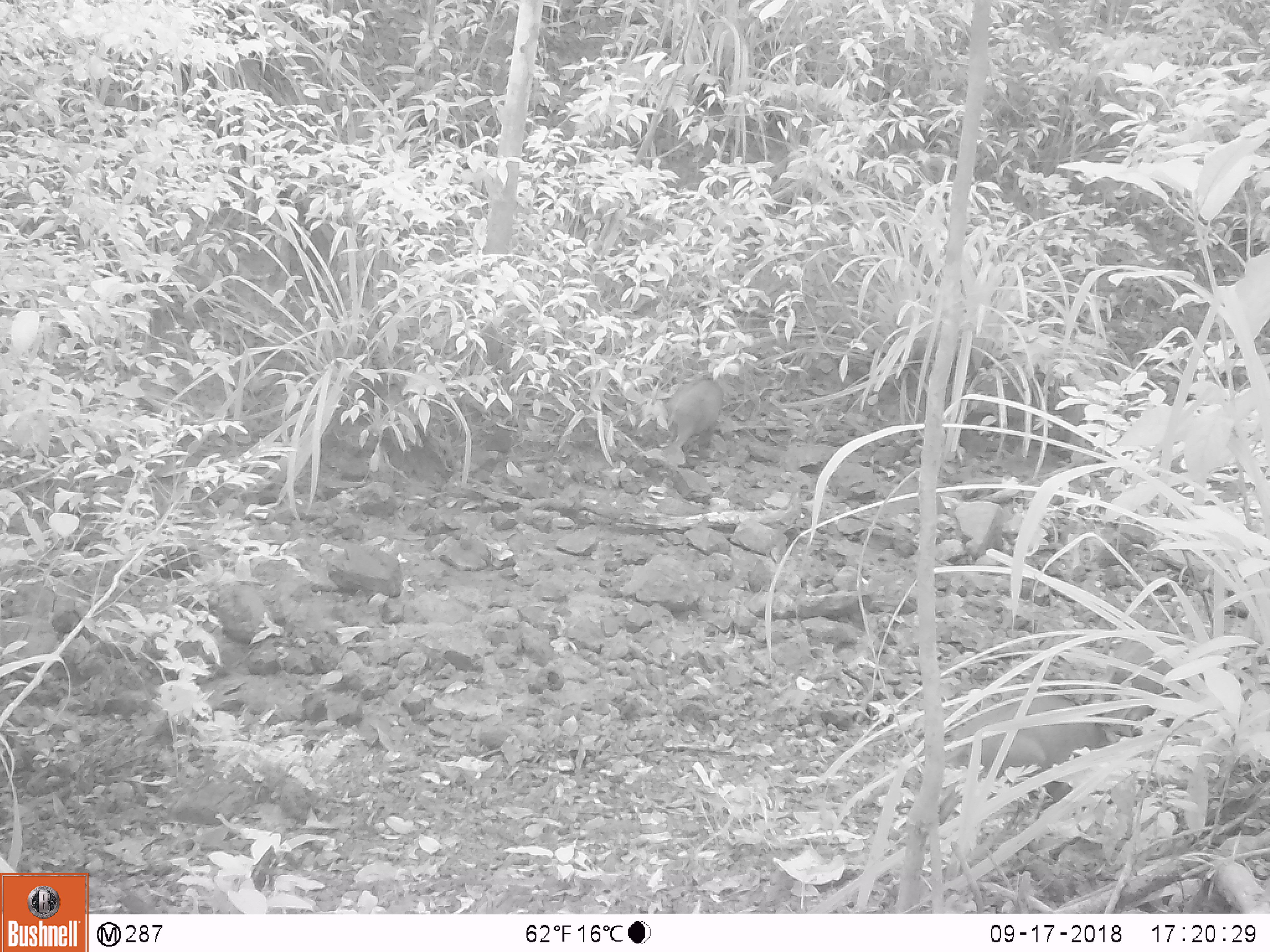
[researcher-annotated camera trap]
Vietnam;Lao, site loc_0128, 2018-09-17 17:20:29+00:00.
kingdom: Animalia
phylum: Chordata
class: Mammalia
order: Artiodactyla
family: Suidae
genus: Sus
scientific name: Sus scrofa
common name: eurasian wild pig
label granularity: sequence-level